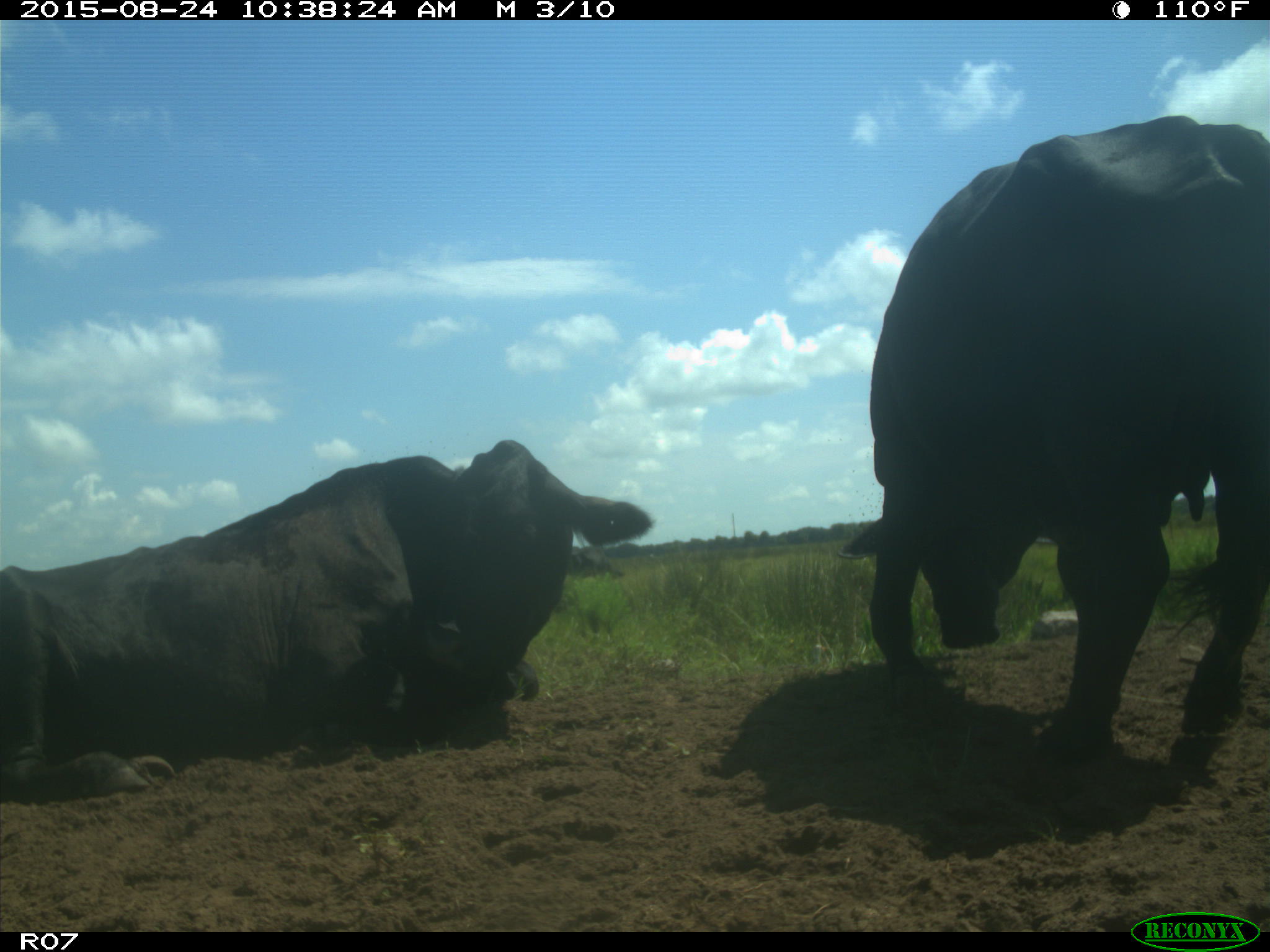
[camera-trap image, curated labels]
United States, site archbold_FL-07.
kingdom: Animalia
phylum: Chordata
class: Mammalia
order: Artiodactyla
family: Bovidae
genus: Bos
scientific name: Bos taurus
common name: domestic cow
Bos taurus (domestic cow).